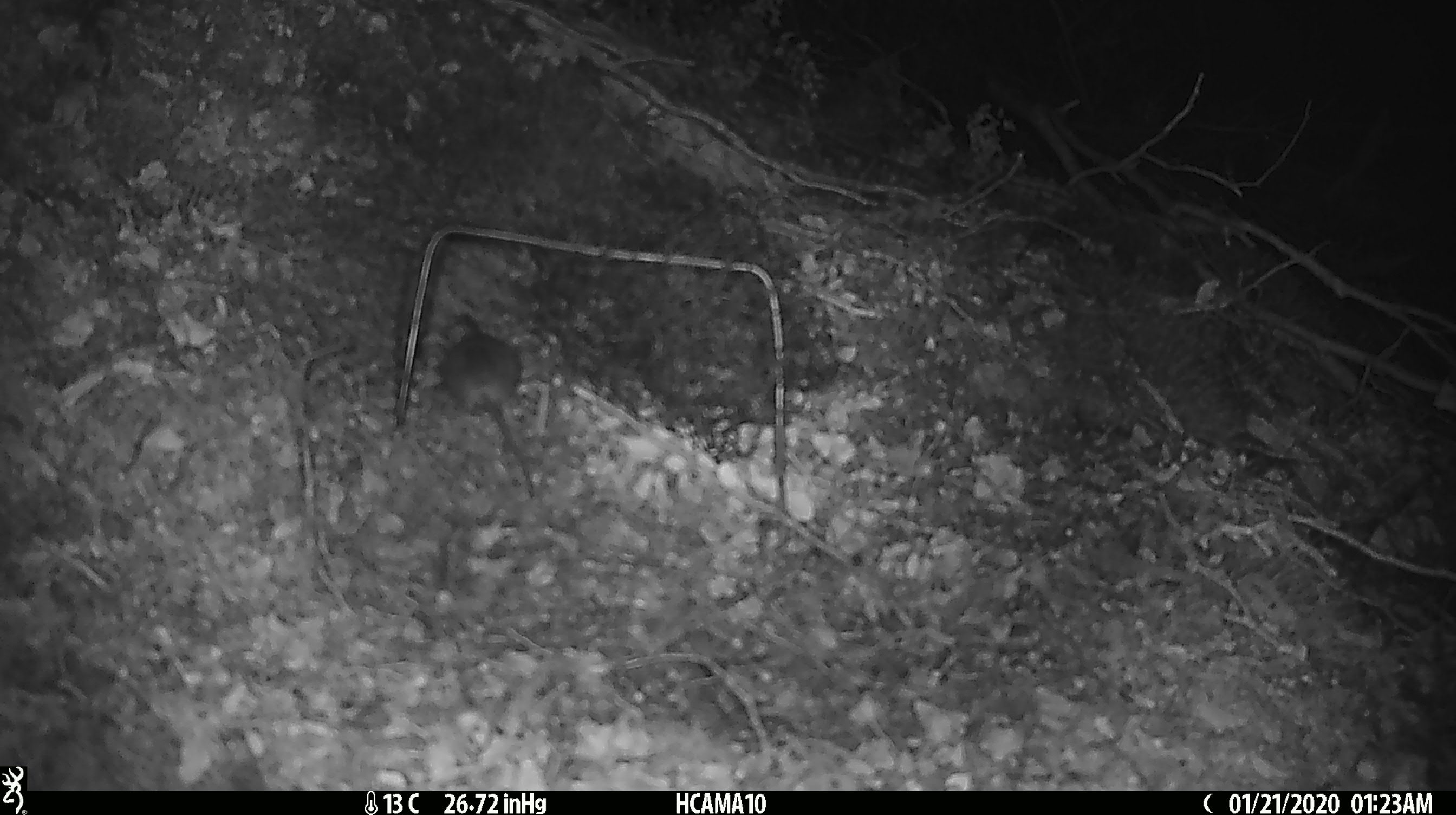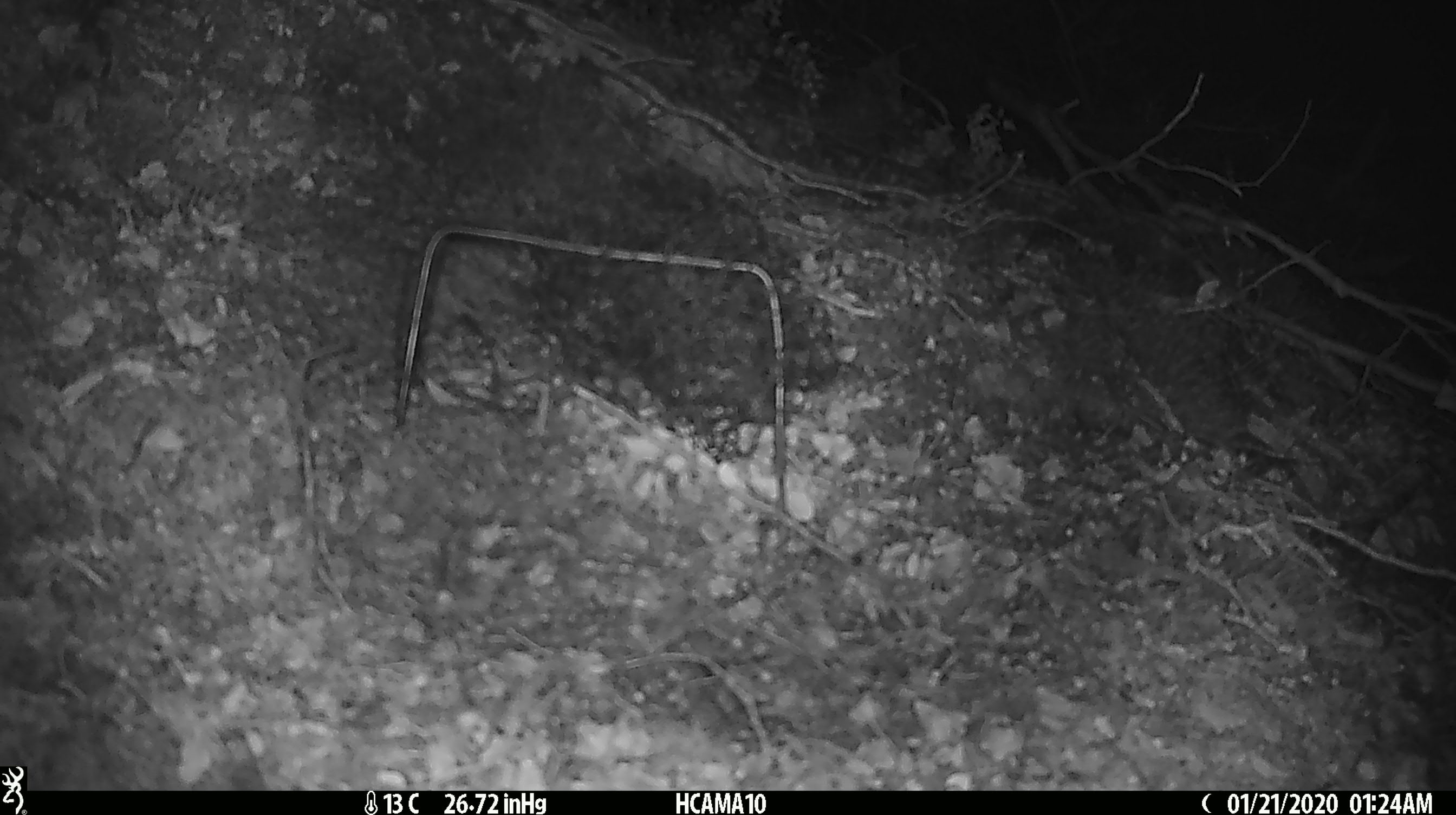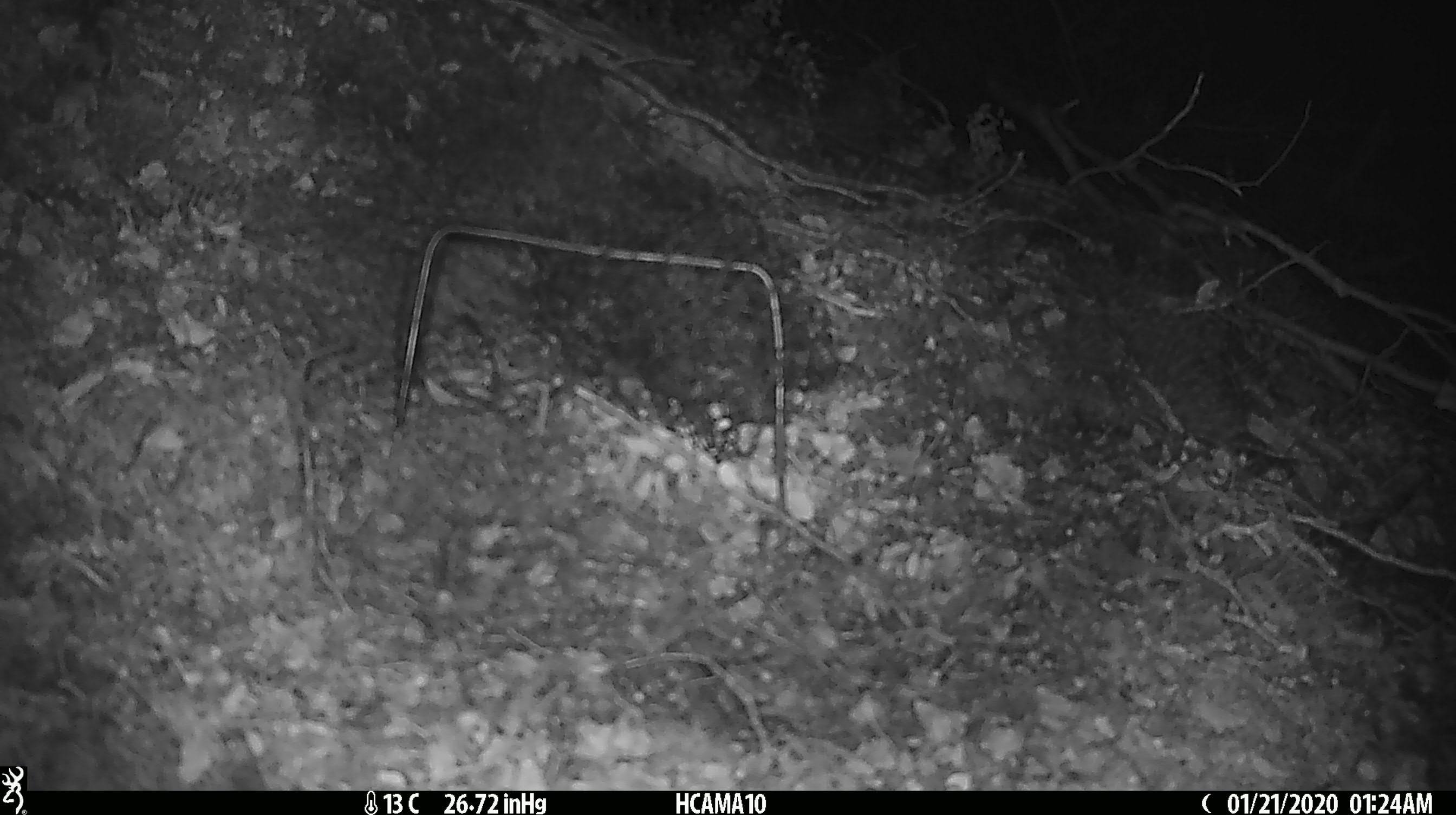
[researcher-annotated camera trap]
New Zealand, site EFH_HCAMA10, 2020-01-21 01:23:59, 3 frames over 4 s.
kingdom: Animalia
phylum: Chordata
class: Mammalia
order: Rodentia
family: Muridae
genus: Mus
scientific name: Mus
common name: mouse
Mouse (Mus).